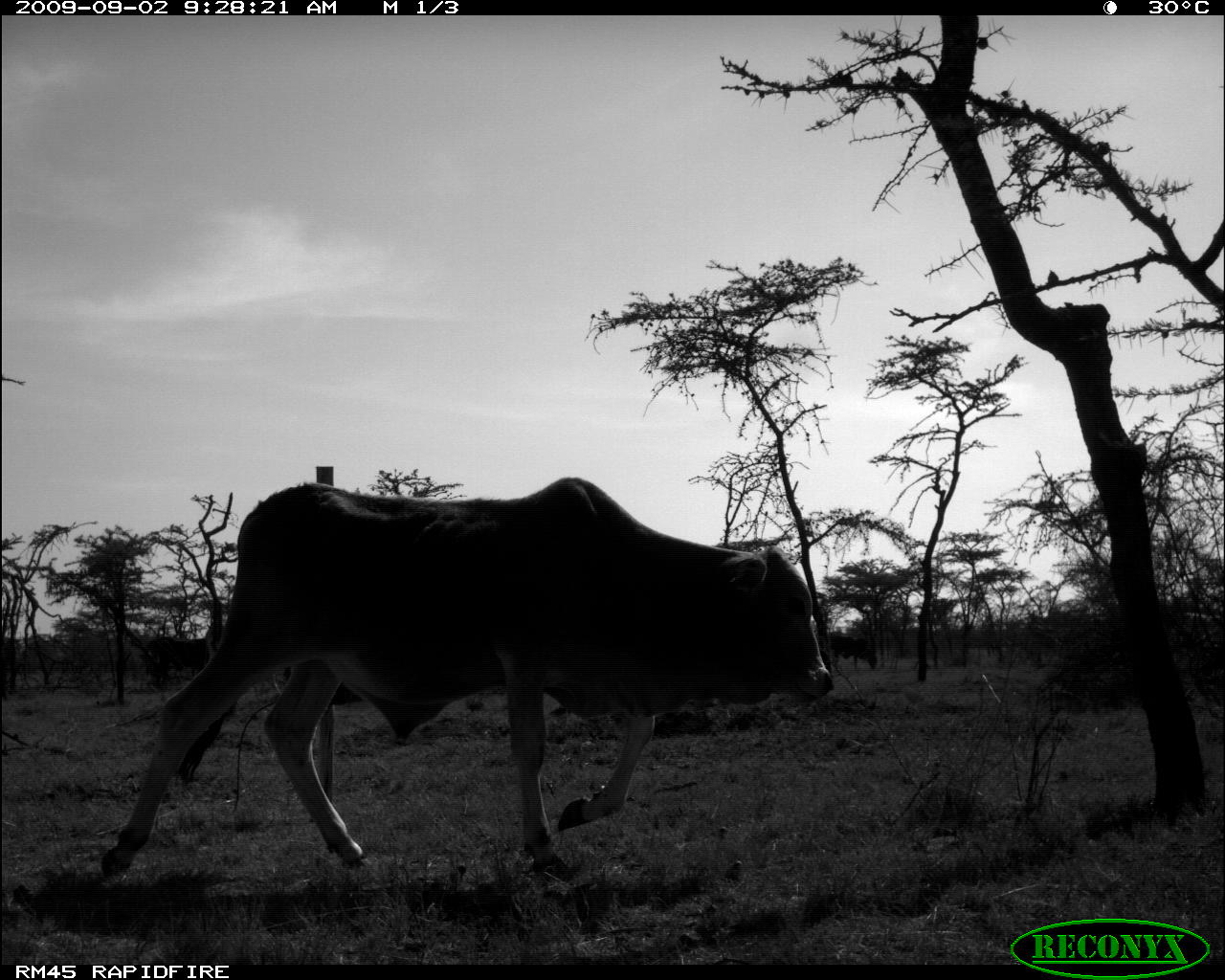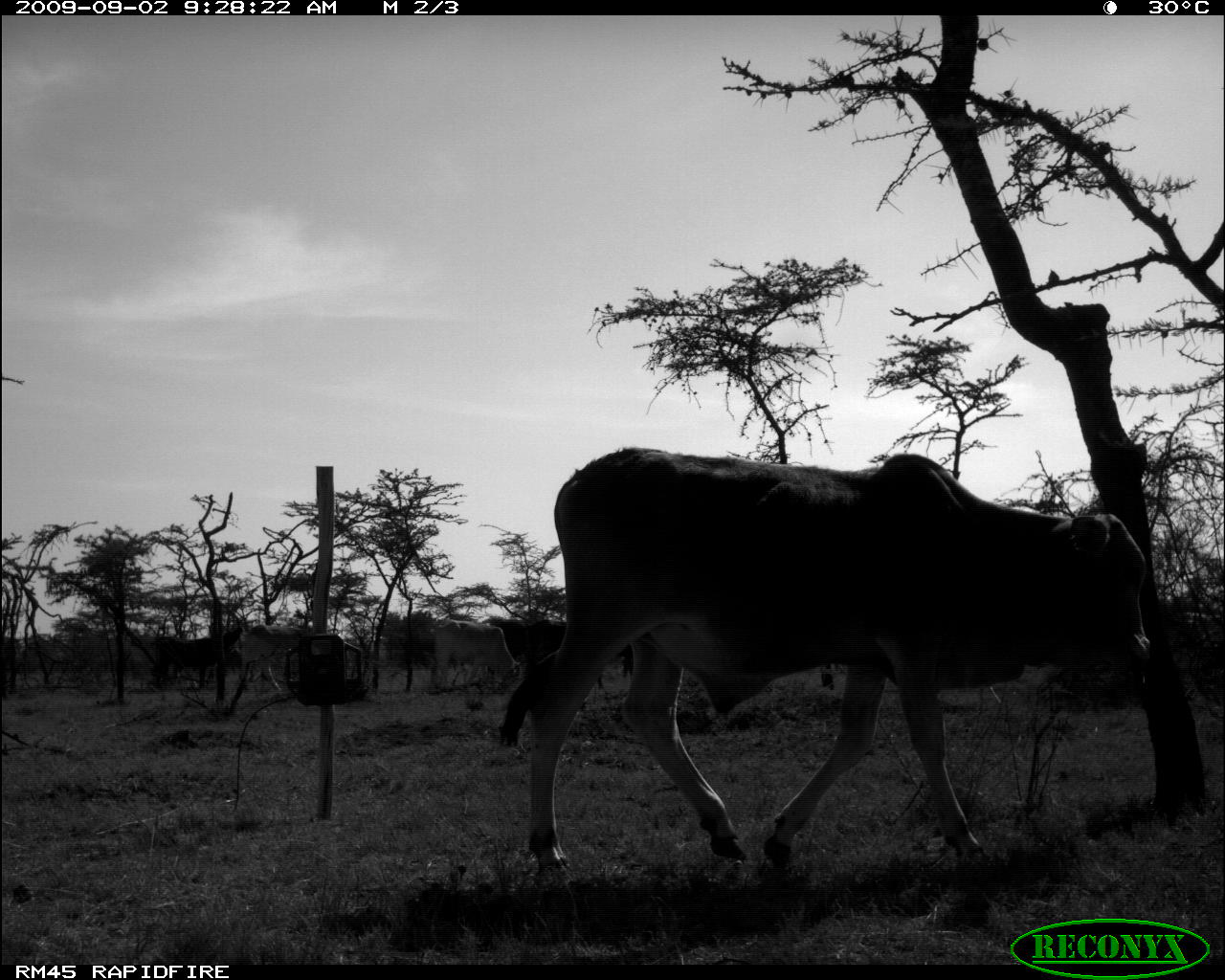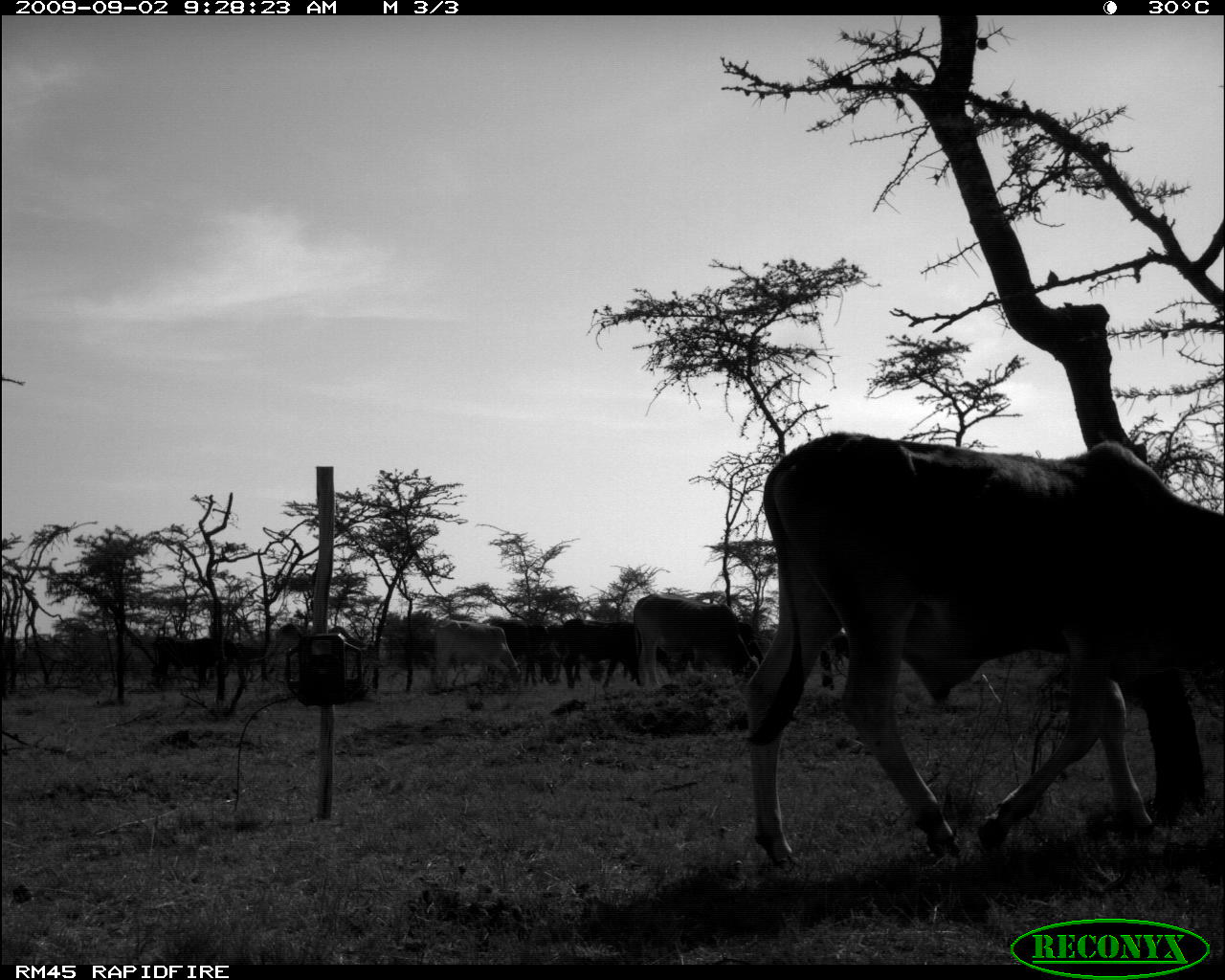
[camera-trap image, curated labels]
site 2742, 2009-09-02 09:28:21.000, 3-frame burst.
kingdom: Animalia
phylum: Chordata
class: Mammalia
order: Artiodactyla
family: Bovidae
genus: Bos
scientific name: Bos taurus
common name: domestic cattle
Bos taurus (domestic cattle), count 1.